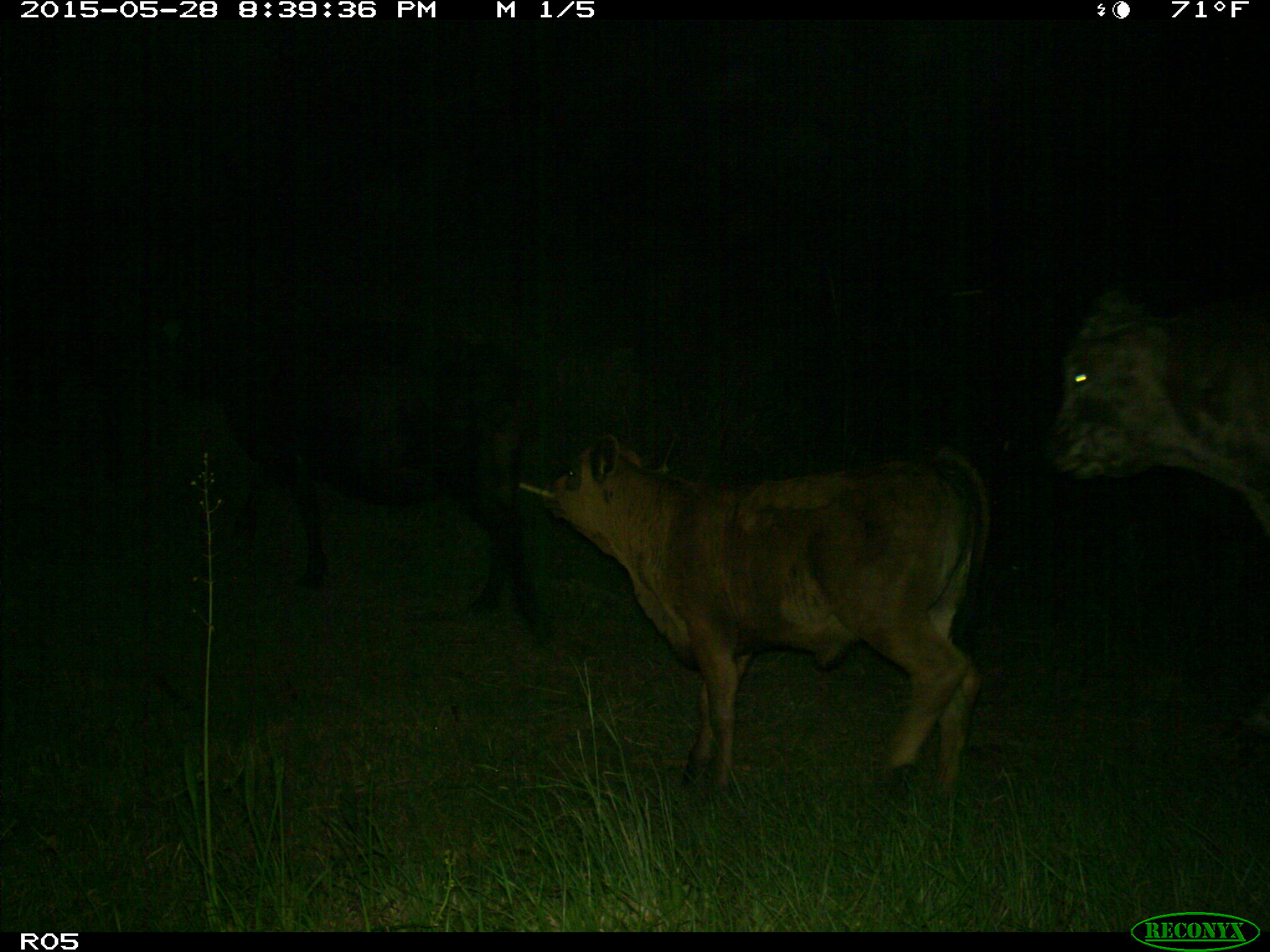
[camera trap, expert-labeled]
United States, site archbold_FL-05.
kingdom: Animalia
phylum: Chordata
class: Mammalia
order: Artiodactyla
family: Bovidae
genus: Bos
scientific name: Bos taurus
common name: domestic cow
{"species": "Bos taurus (domestic cow)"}